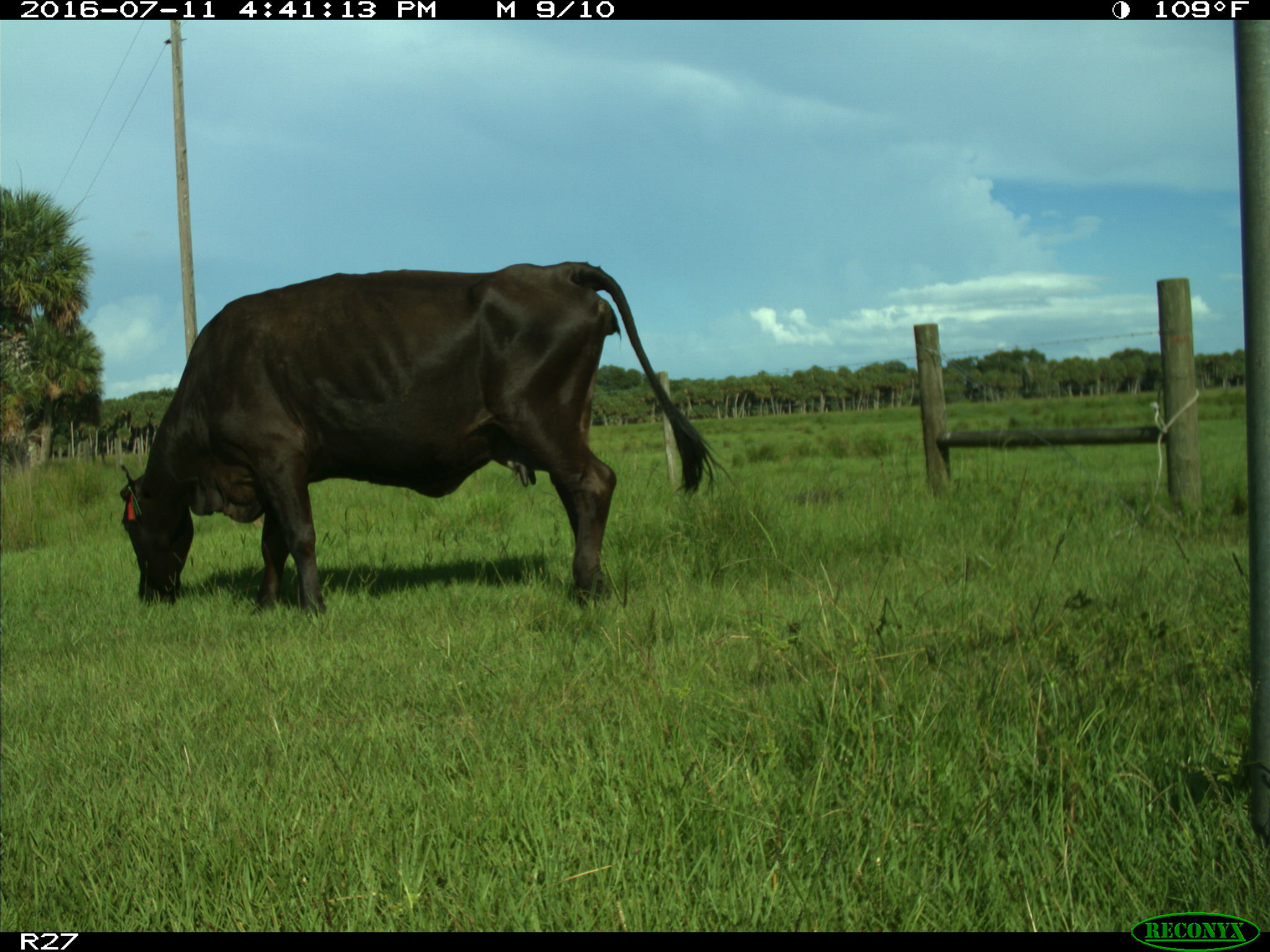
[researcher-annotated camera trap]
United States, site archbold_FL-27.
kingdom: Animalia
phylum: Chordata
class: Mammalia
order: Artiodactyla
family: Bovidae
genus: Bos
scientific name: Bos taurus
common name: domestic cow